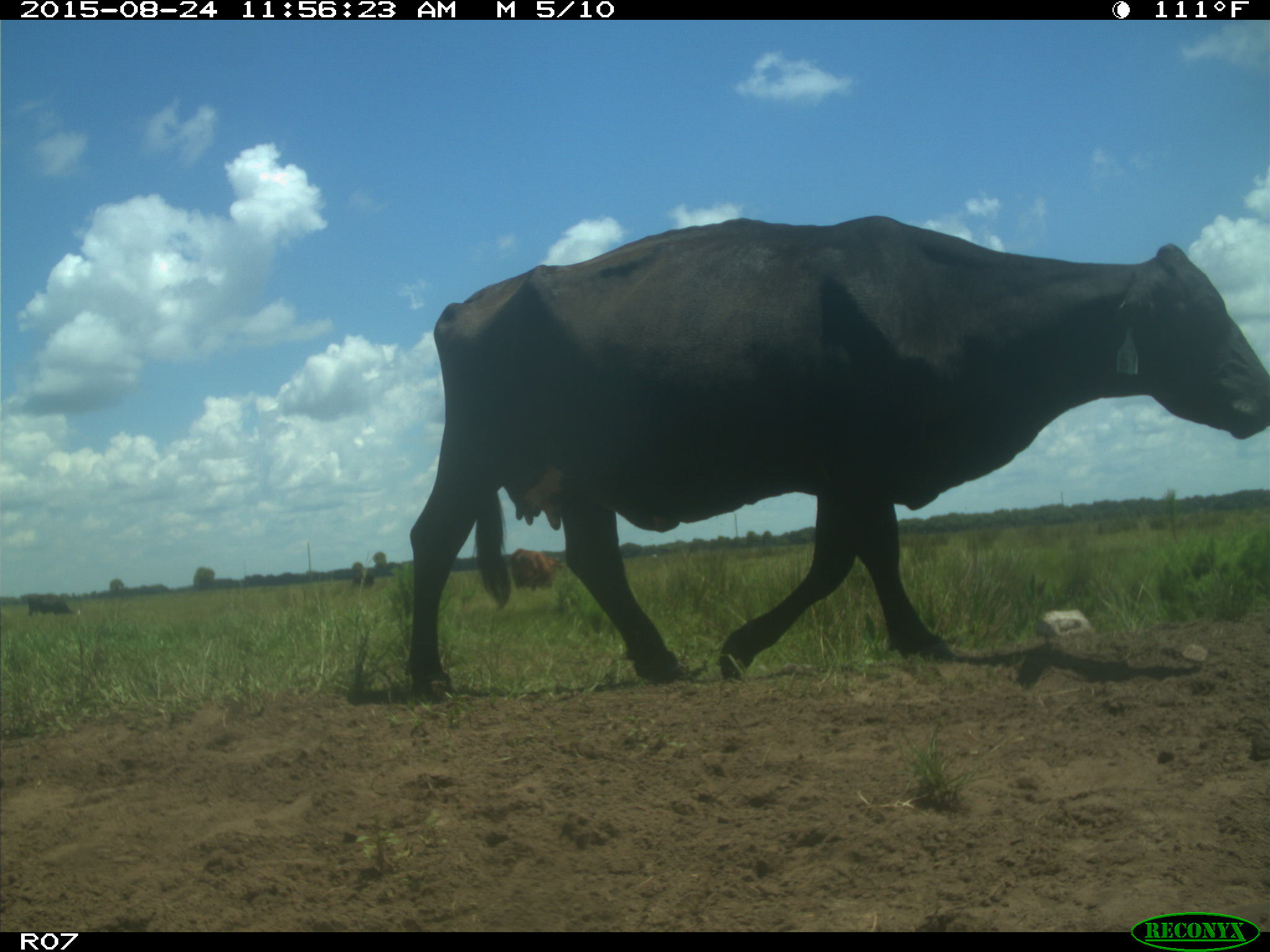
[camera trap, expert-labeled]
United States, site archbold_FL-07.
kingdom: Animalia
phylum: Chordata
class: Mammalia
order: Artiodactyla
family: Bovidae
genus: Bos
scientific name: Bos taurus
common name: domestic cow